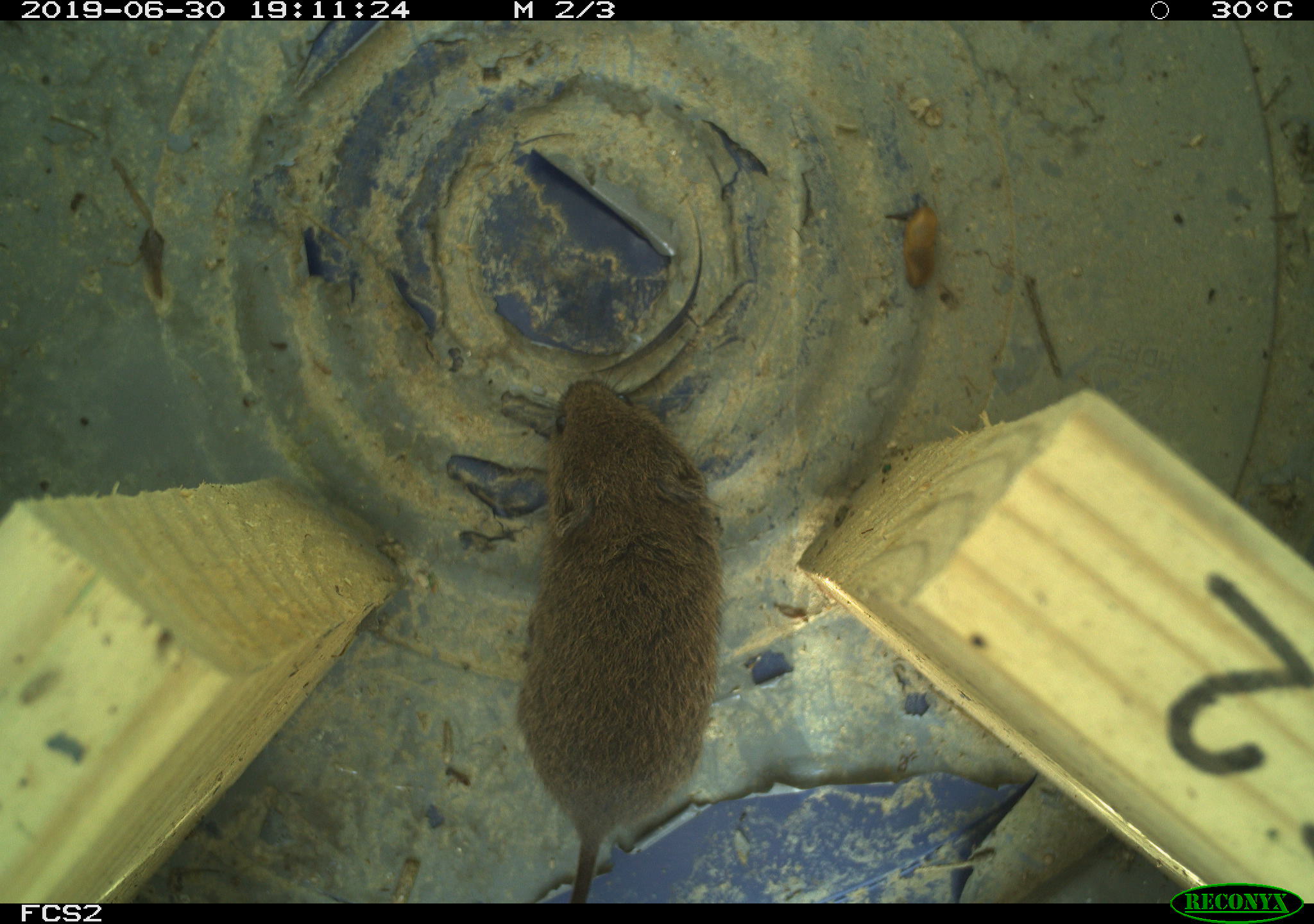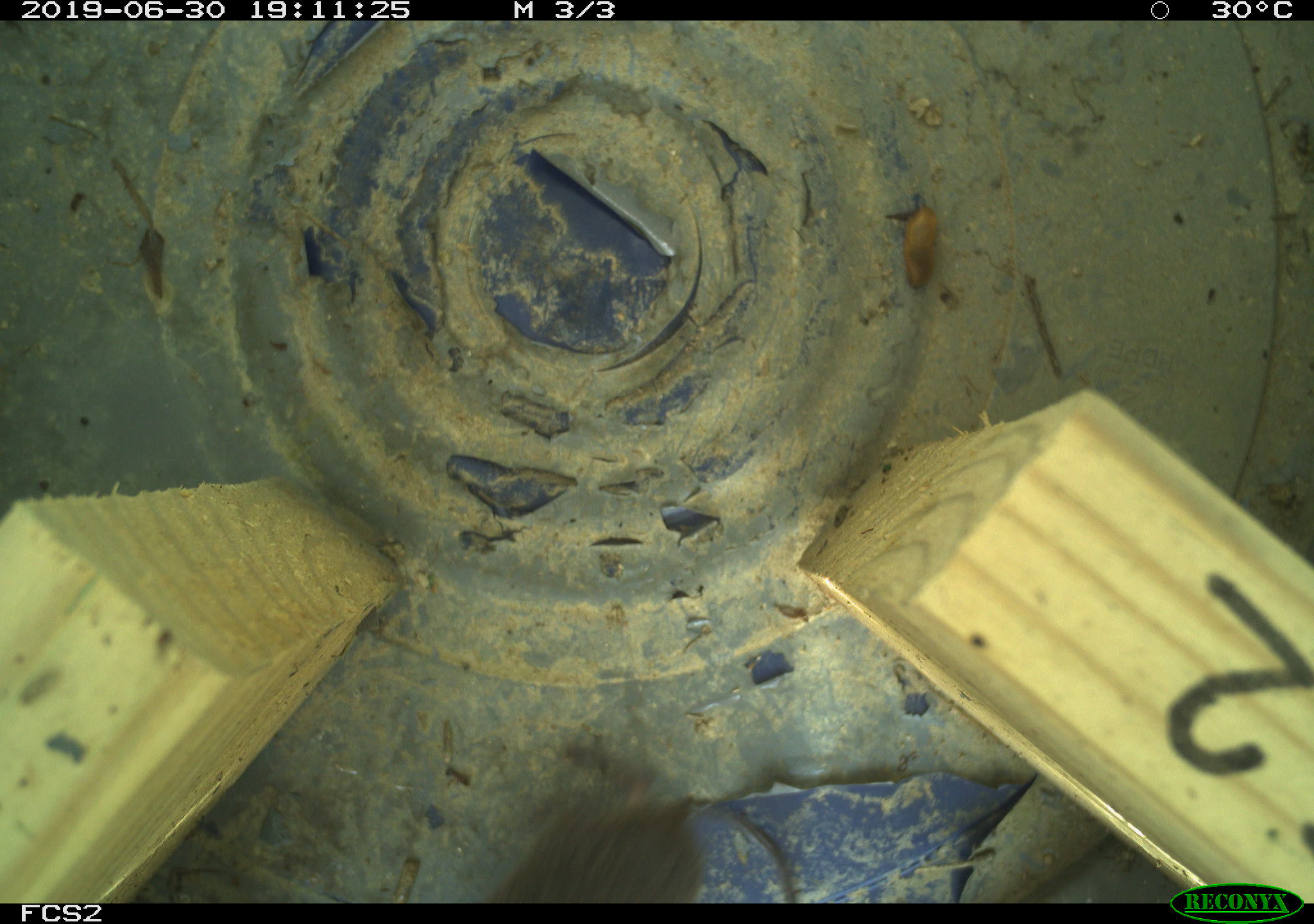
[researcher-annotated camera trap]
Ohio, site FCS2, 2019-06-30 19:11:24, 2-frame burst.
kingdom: Animalia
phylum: Chordata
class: Mammalia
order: Rodentia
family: Cricetidae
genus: Microtus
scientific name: Microtus pennsylvanicus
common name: meadow vole